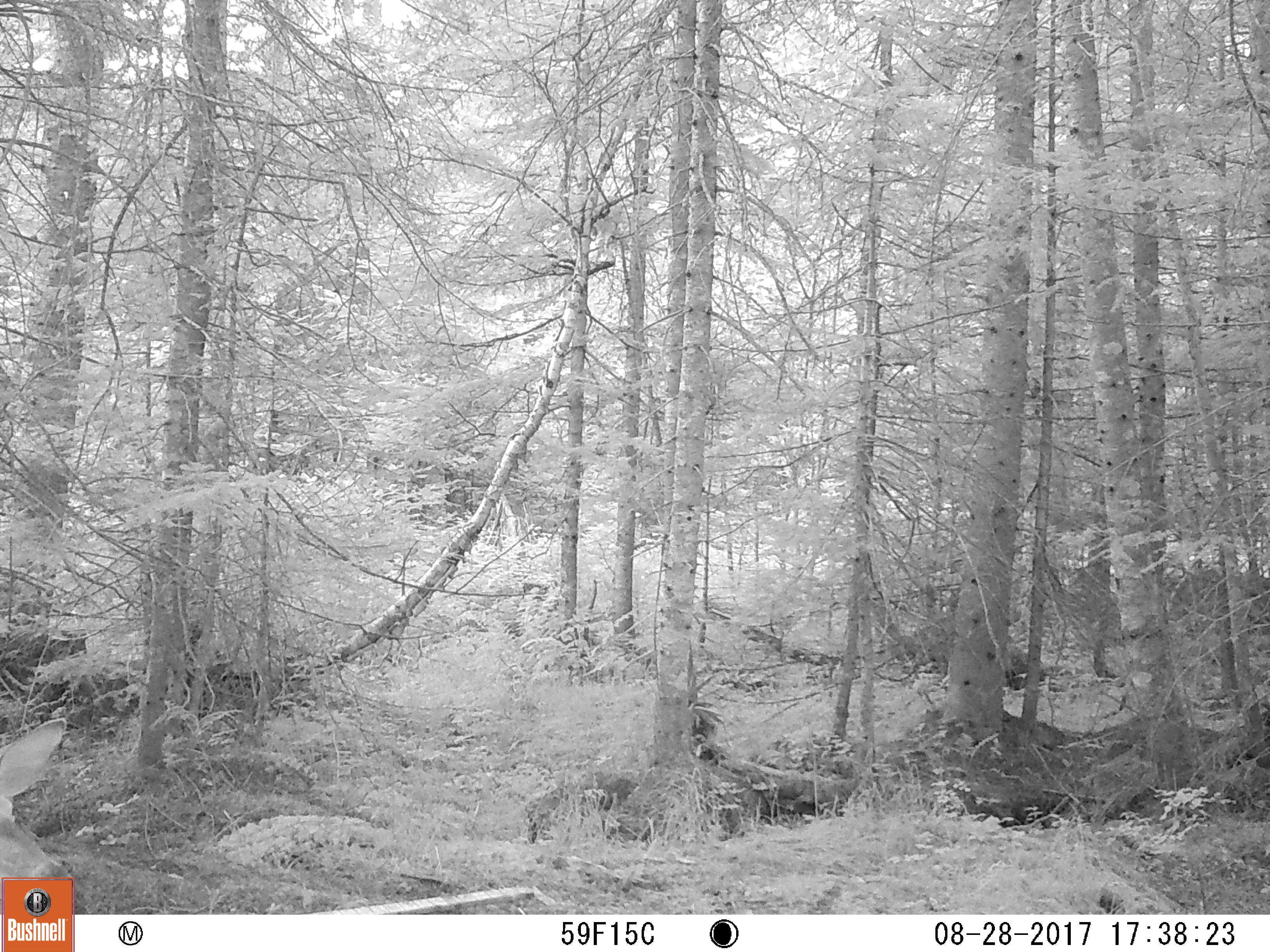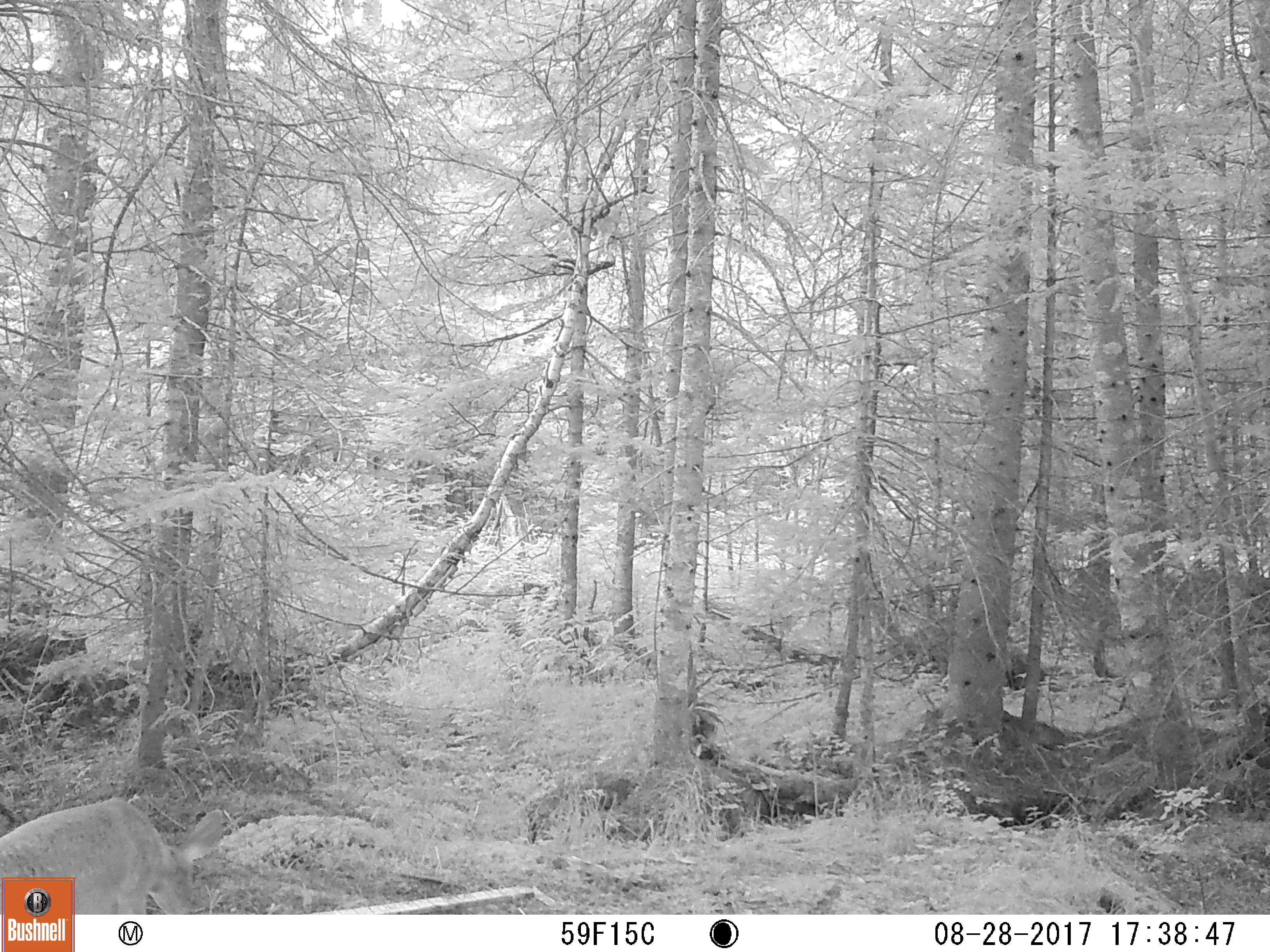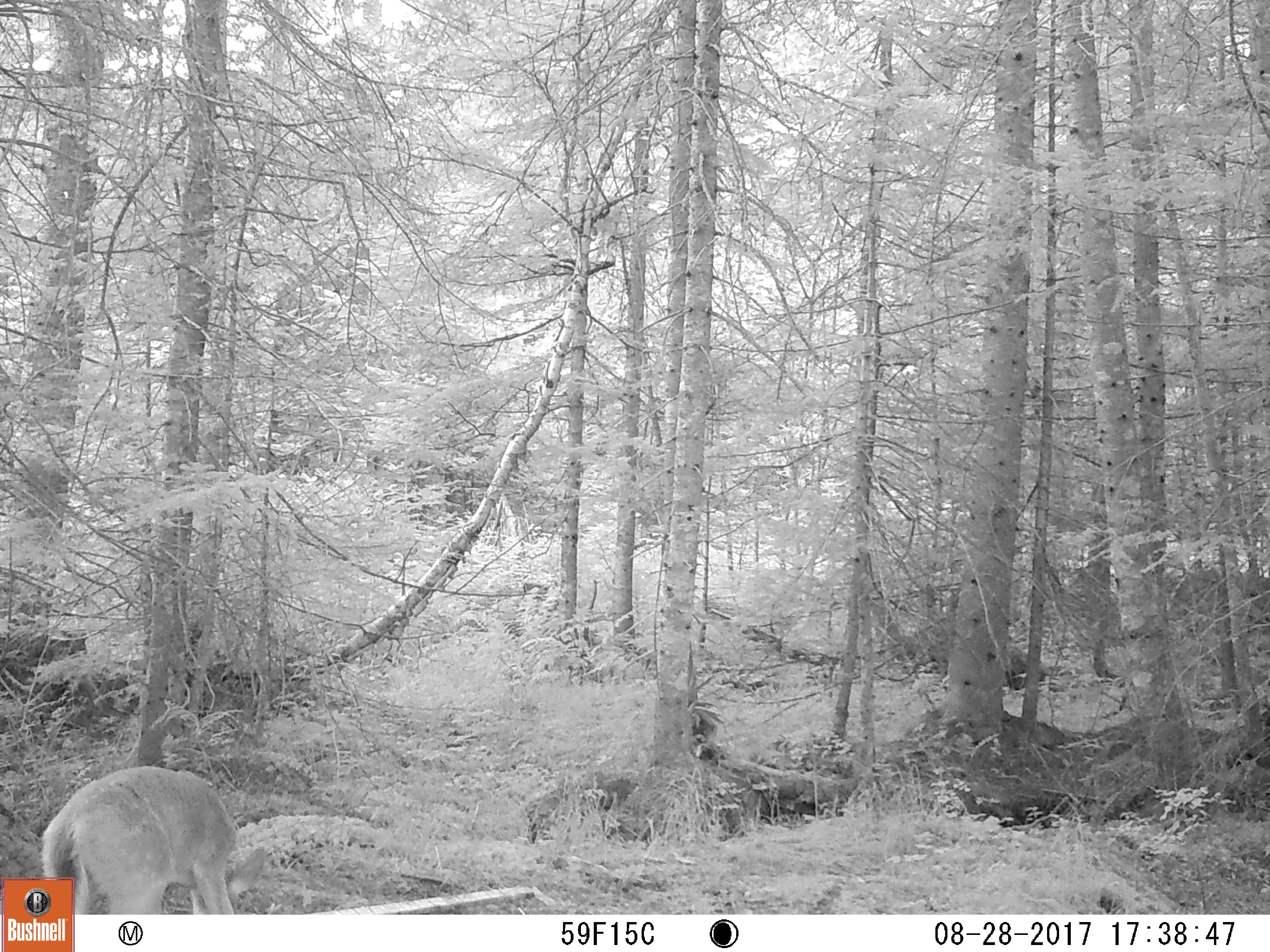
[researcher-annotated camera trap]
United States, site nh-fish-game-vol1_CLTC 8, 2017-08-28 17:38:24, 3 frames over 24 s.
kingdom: Animalia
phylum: Chordata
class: Mammalia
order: Artiodactyla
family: Cervidae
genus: Odocoileus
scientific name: Odocoileus virginianus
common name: white-tailed deer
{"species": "white-tailed deer (Odocoileus virginianus)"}